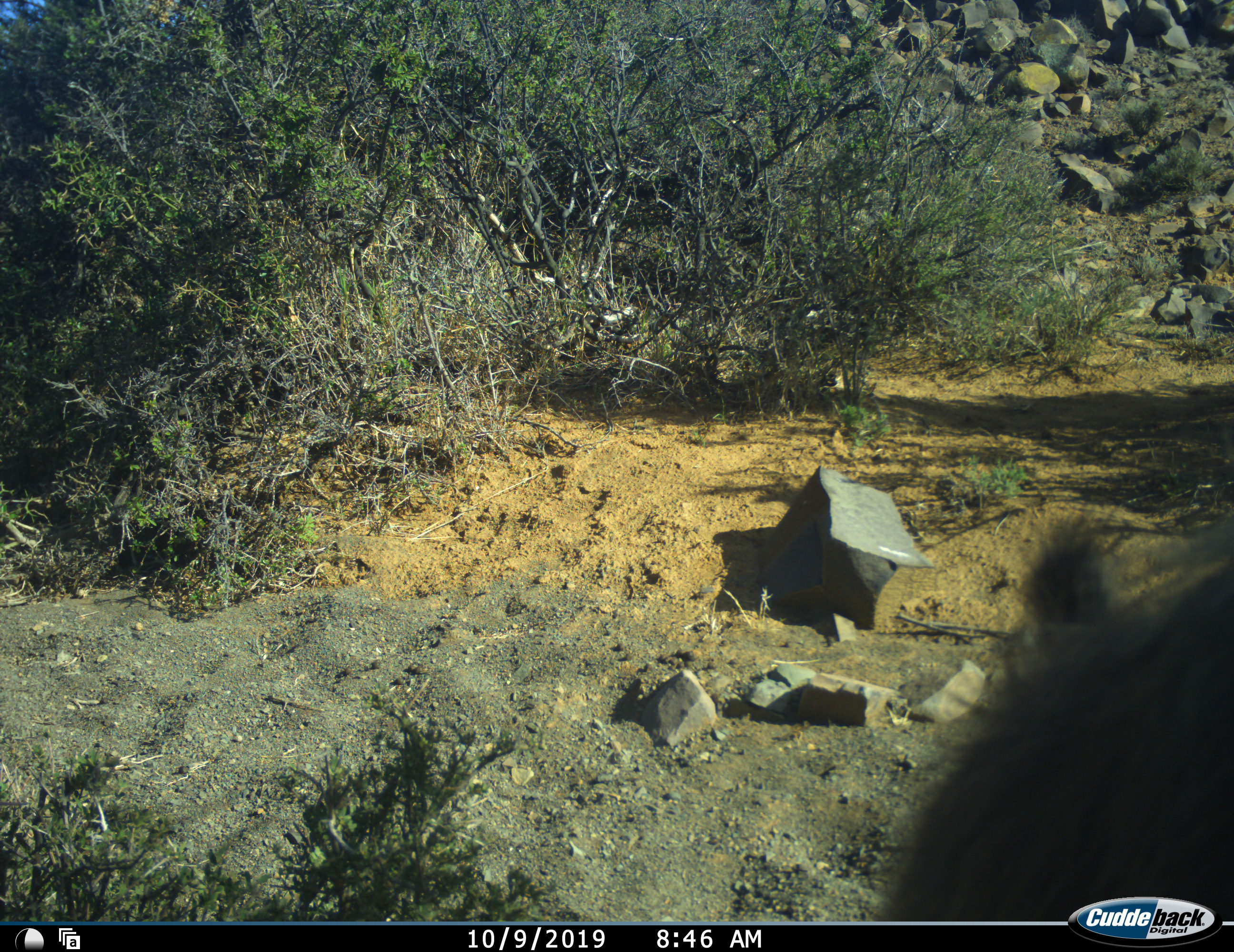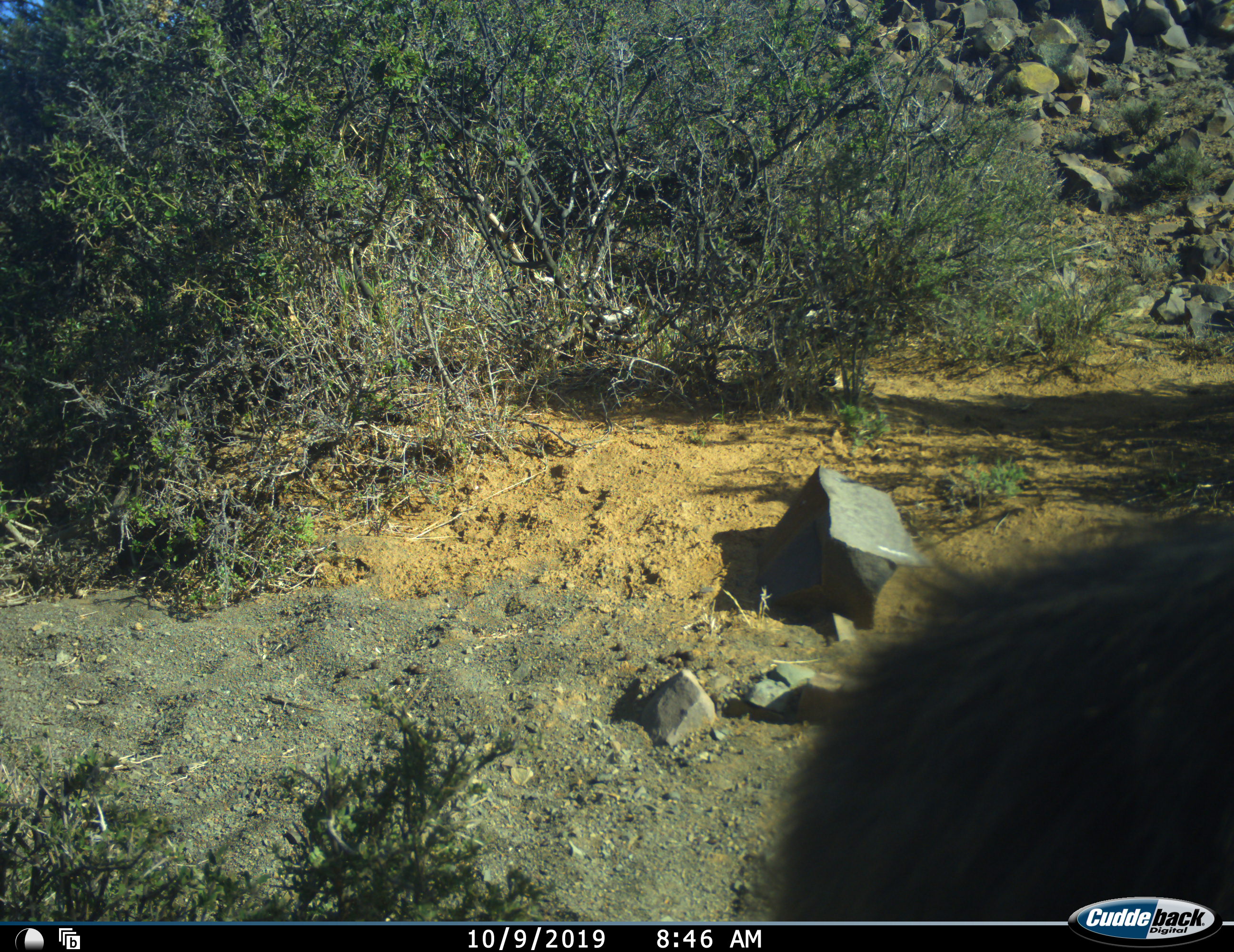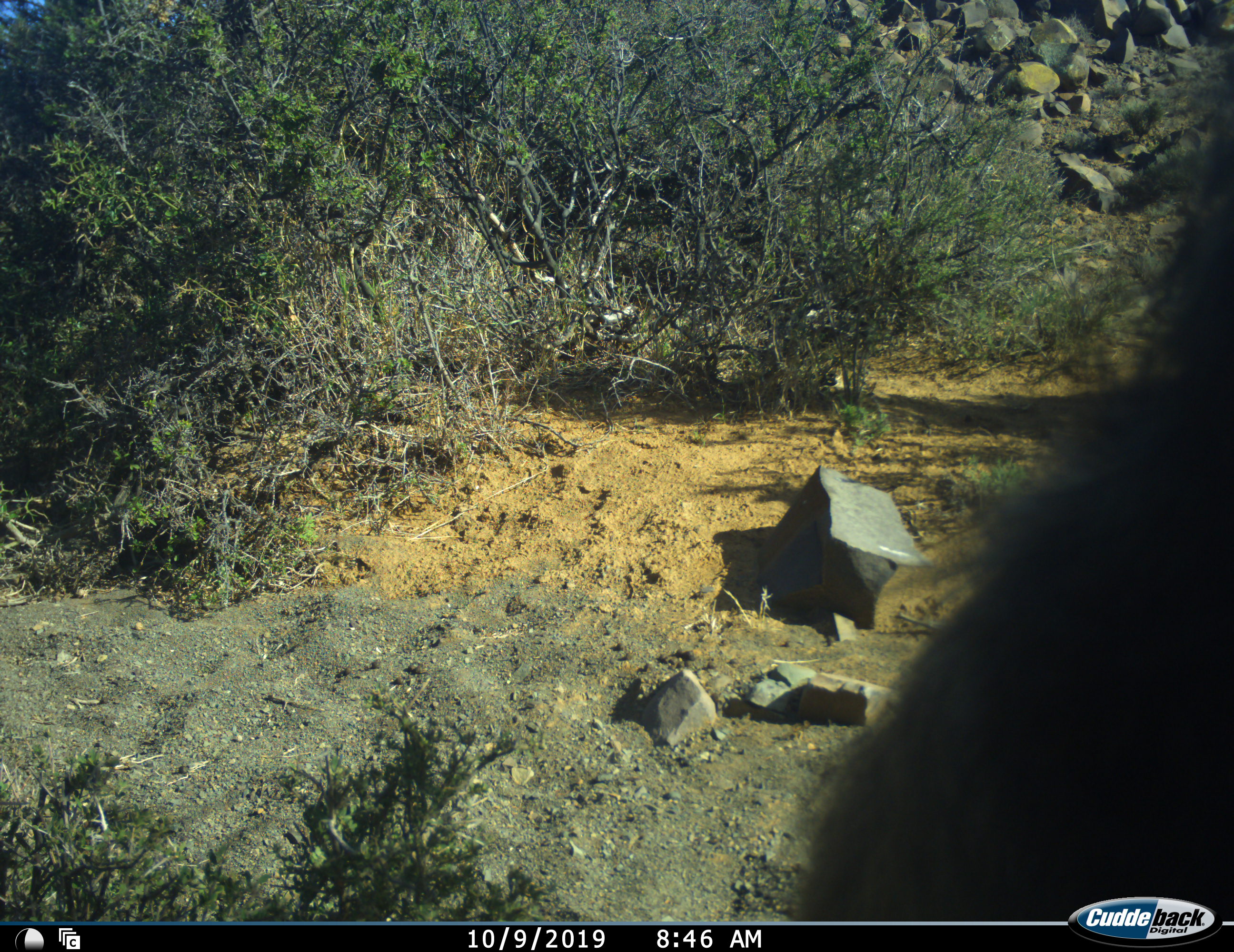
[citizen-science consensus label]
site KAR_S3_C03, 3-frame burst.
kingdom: Animalia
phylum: Chordata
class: Mammalia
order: Primates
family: Cercopithecidae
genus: Papio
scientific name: Papio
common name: baboon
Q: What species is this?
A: Baboon (Papio).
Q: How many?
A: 1.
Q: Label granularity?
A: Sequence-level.